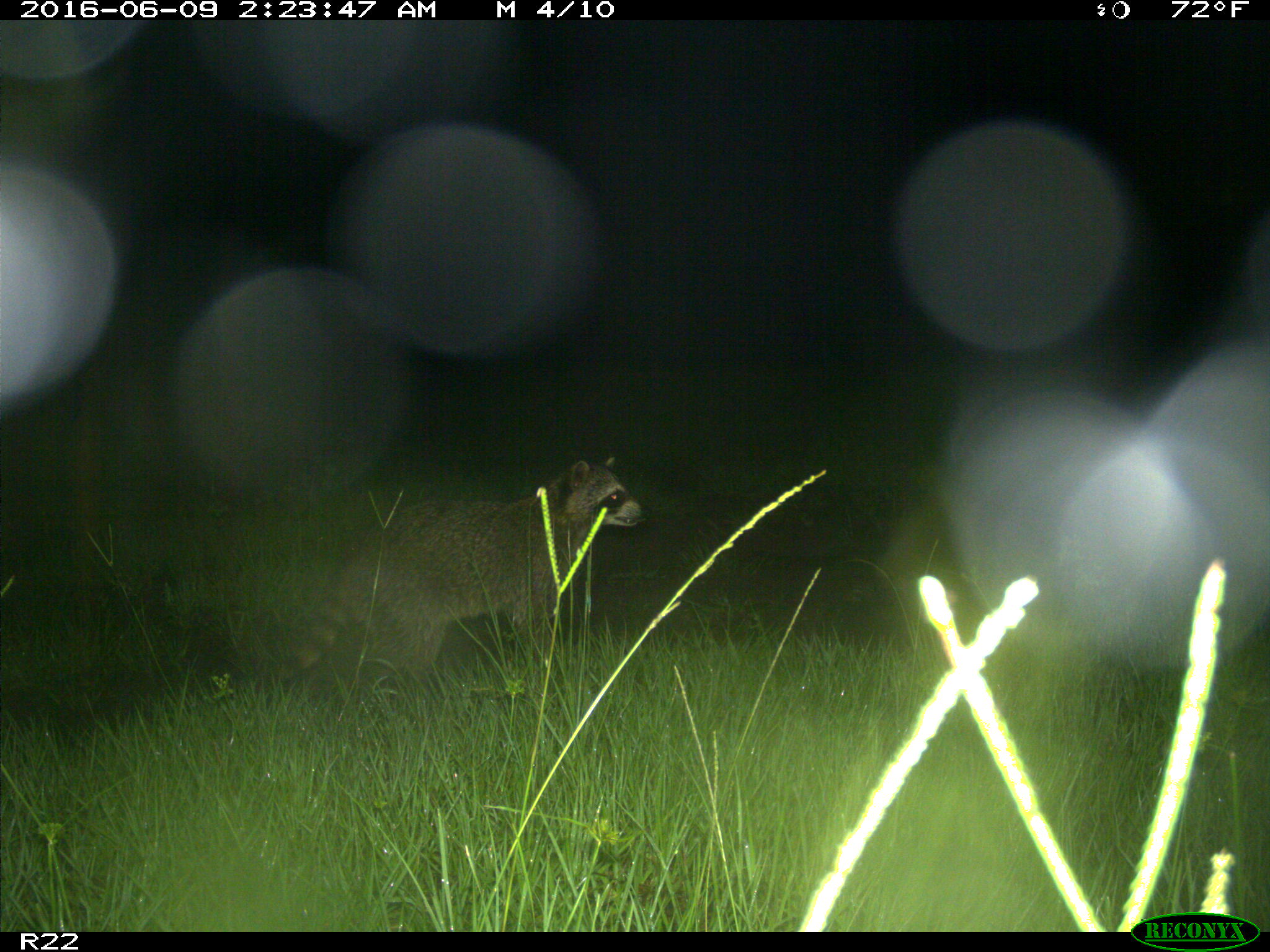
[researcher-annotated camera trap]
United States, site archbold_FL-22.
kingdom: Animalia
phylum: Chordata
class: Mammalia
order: Carnivora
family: Procyonidae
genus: Procyon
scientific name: Procyon lotor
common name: common raccoon